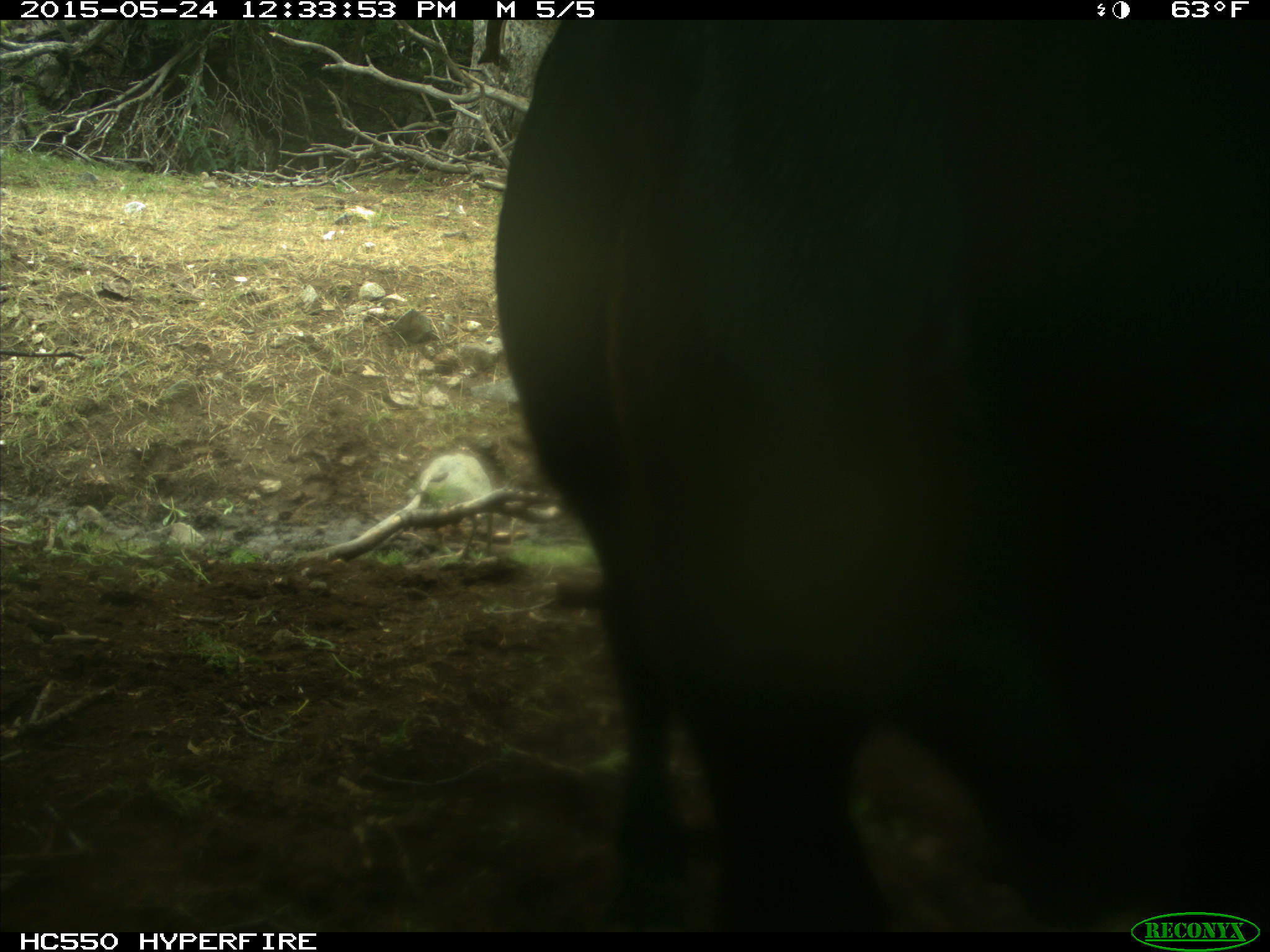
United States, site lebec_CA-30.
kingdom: Animalia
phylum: Chordata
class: Mammalia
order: Artiodactyla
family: Bovidae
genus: Bos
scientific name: Bos taurus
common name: domestic cow